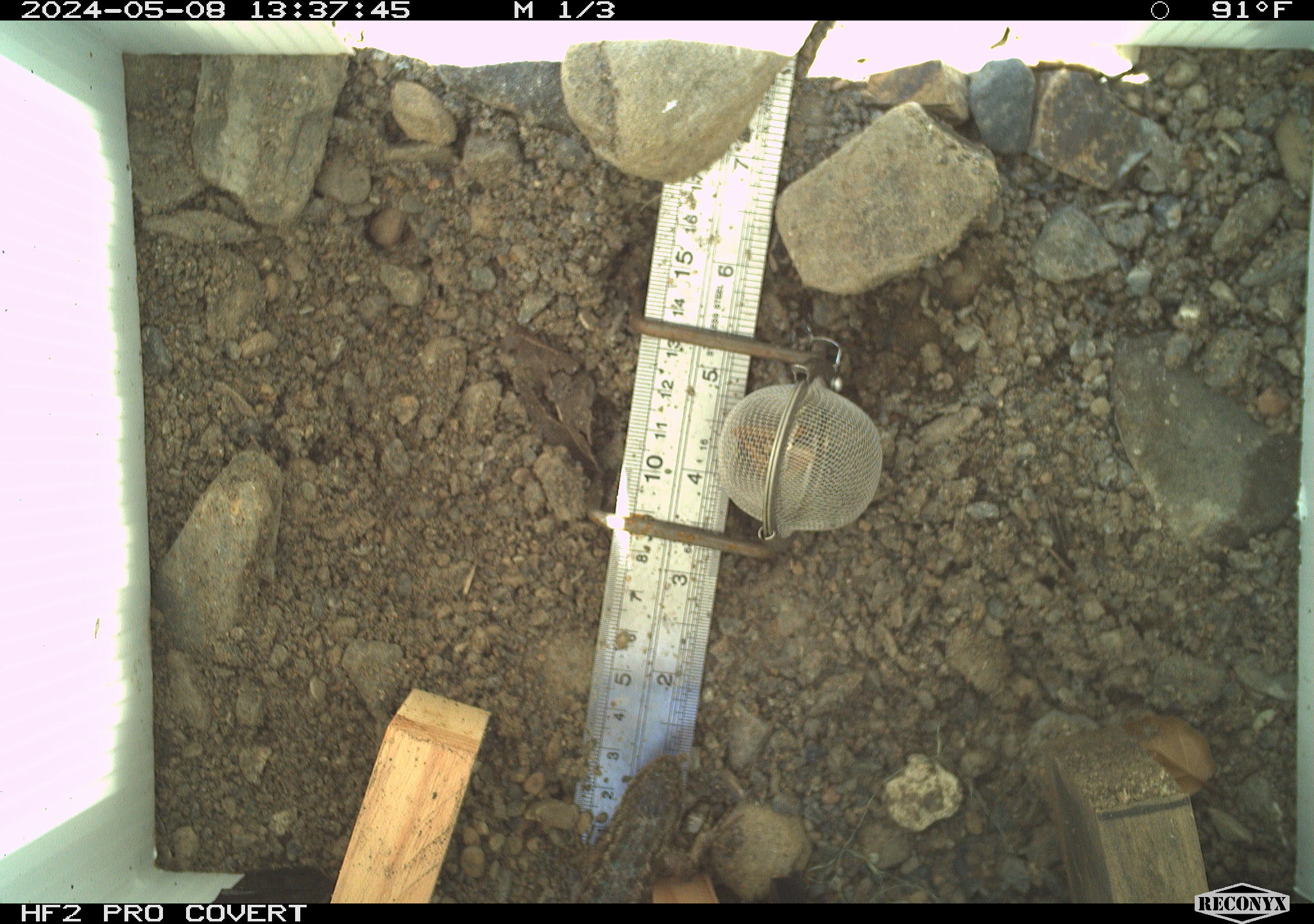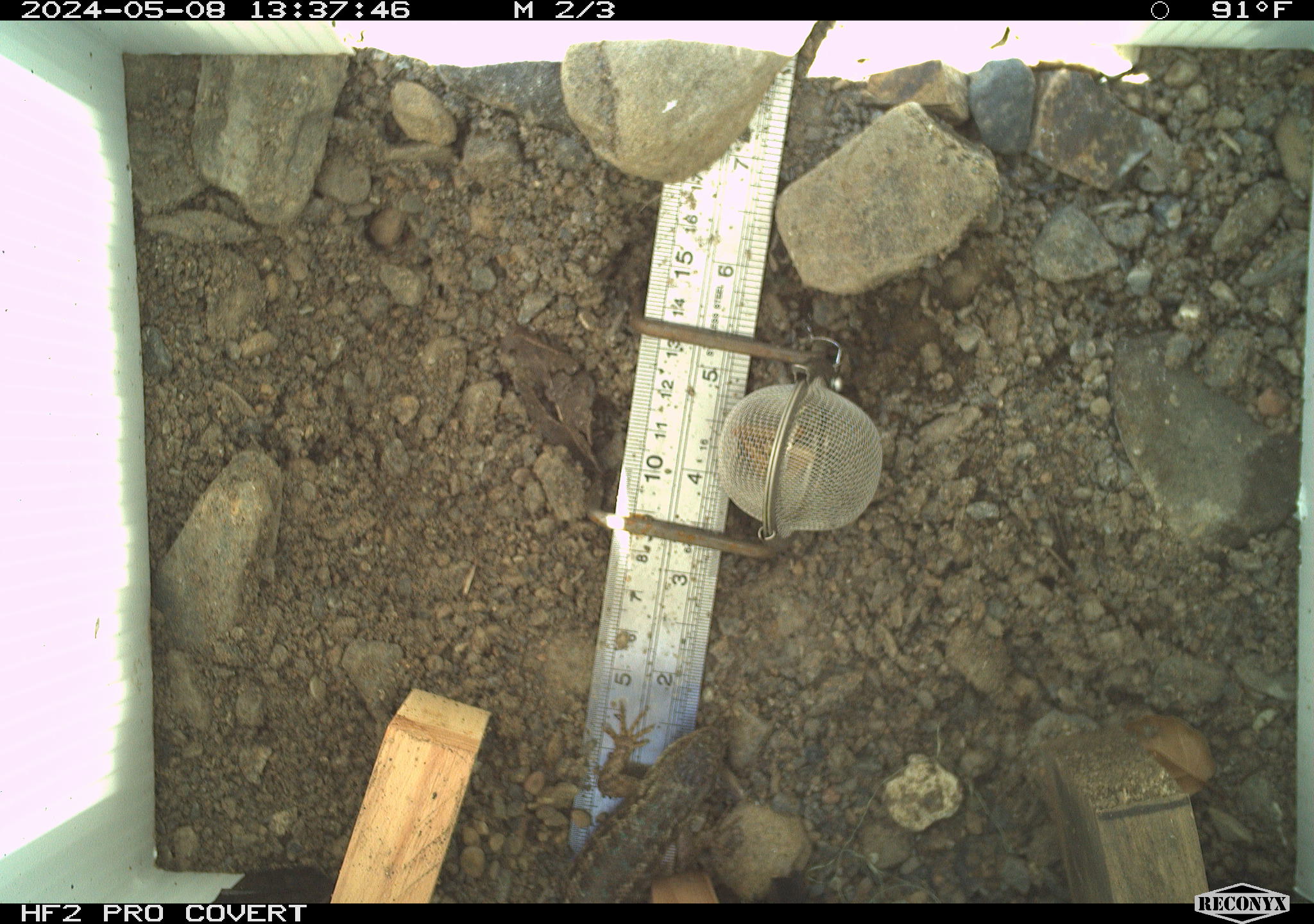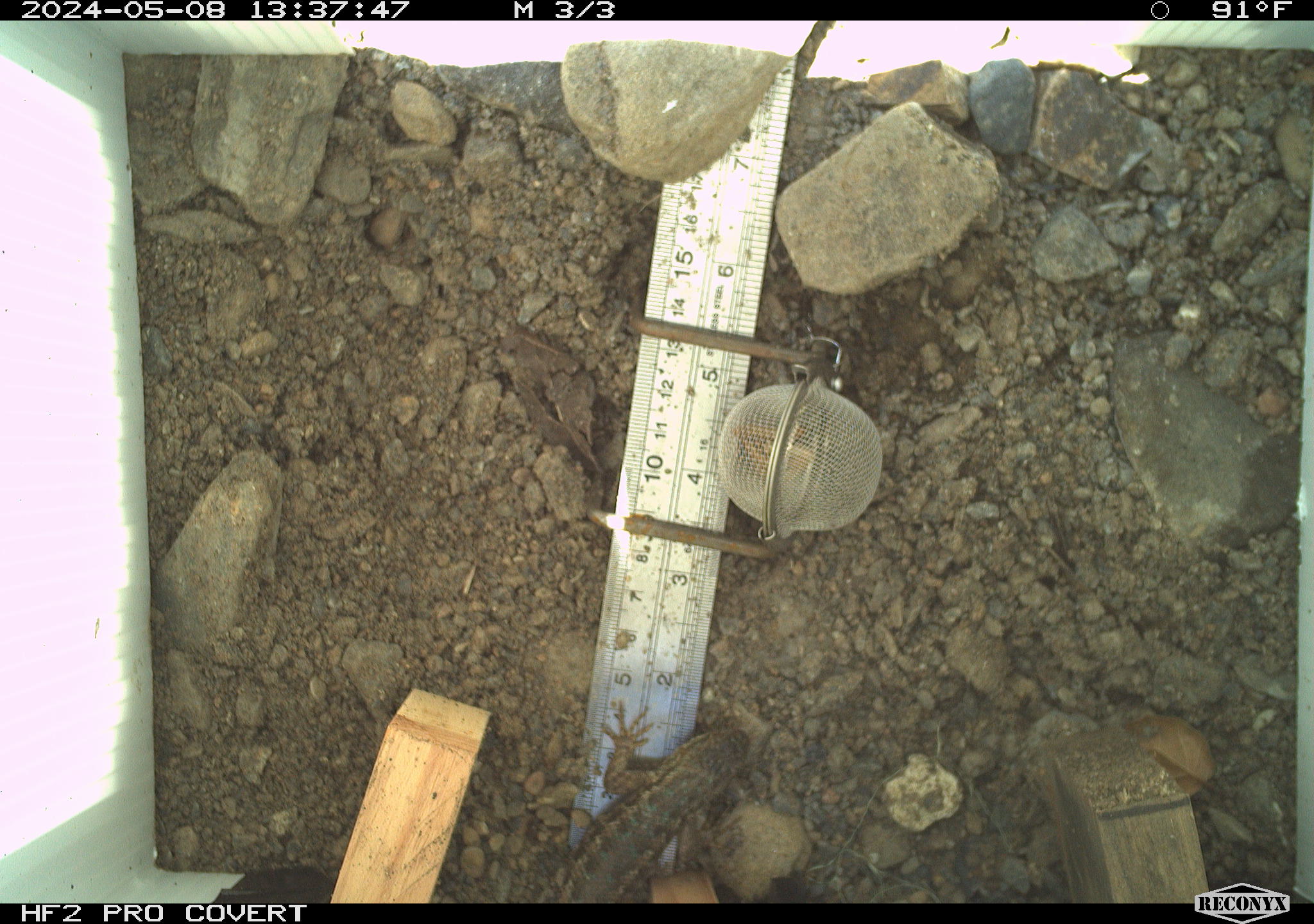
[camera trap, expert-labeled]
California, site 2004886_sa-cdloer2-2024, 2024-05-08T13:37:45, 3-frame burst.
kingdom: Animalia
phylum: Chordata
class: Reptilia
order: Squamata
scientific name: Squamata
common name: lizards and snakes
Lizards and snakes (Squamata).